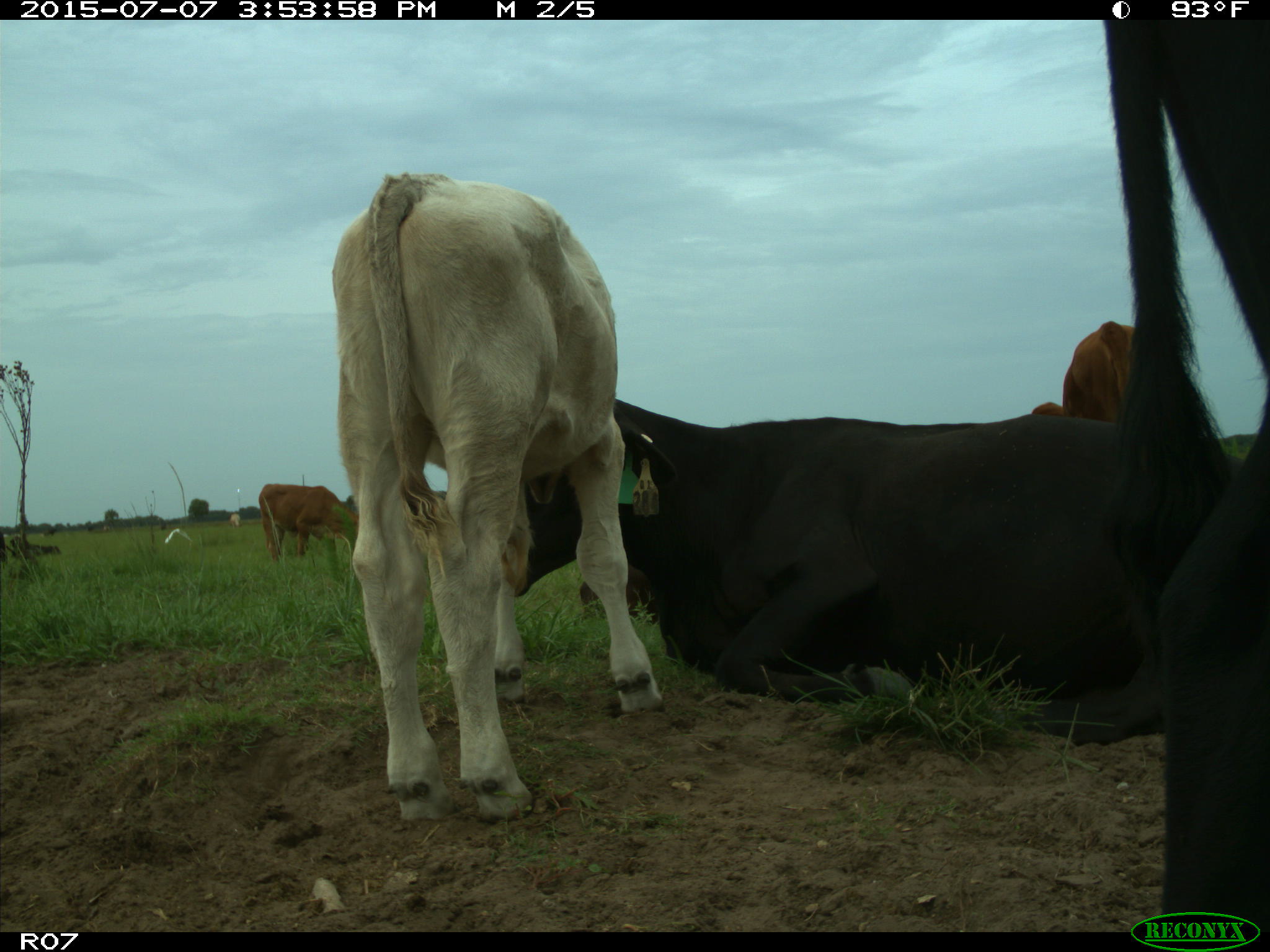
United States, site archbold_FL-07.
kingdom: Animalia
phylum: Chordata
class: Aves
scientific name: Aves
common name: birds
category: unidentified bird